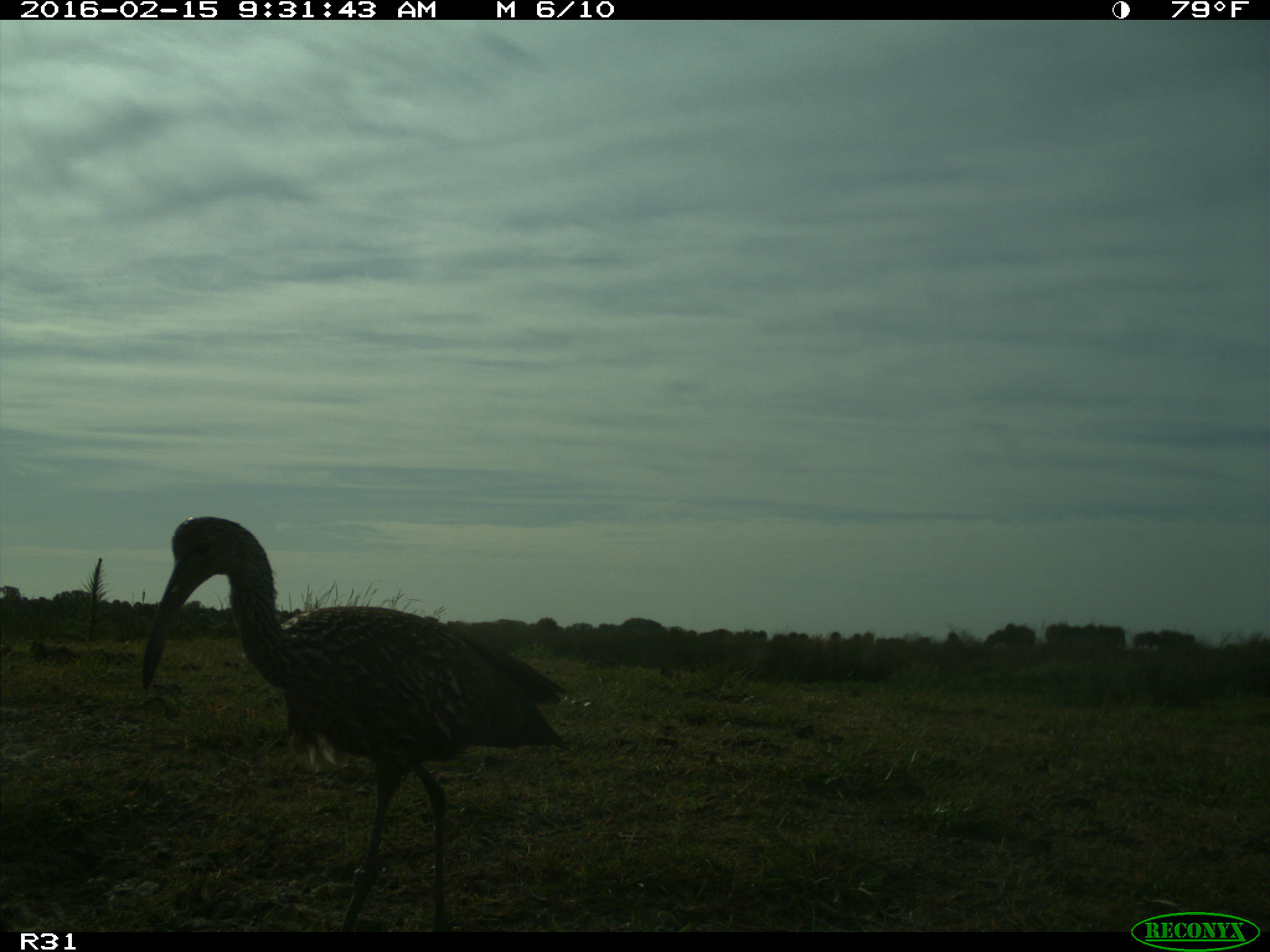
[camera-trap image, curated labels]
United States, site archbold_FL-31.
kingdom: Animalia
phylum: Chordata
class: Aves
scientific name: Aves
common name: birds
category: unidentified bird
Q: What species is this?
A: Unidentified bird (birds) (Aves).